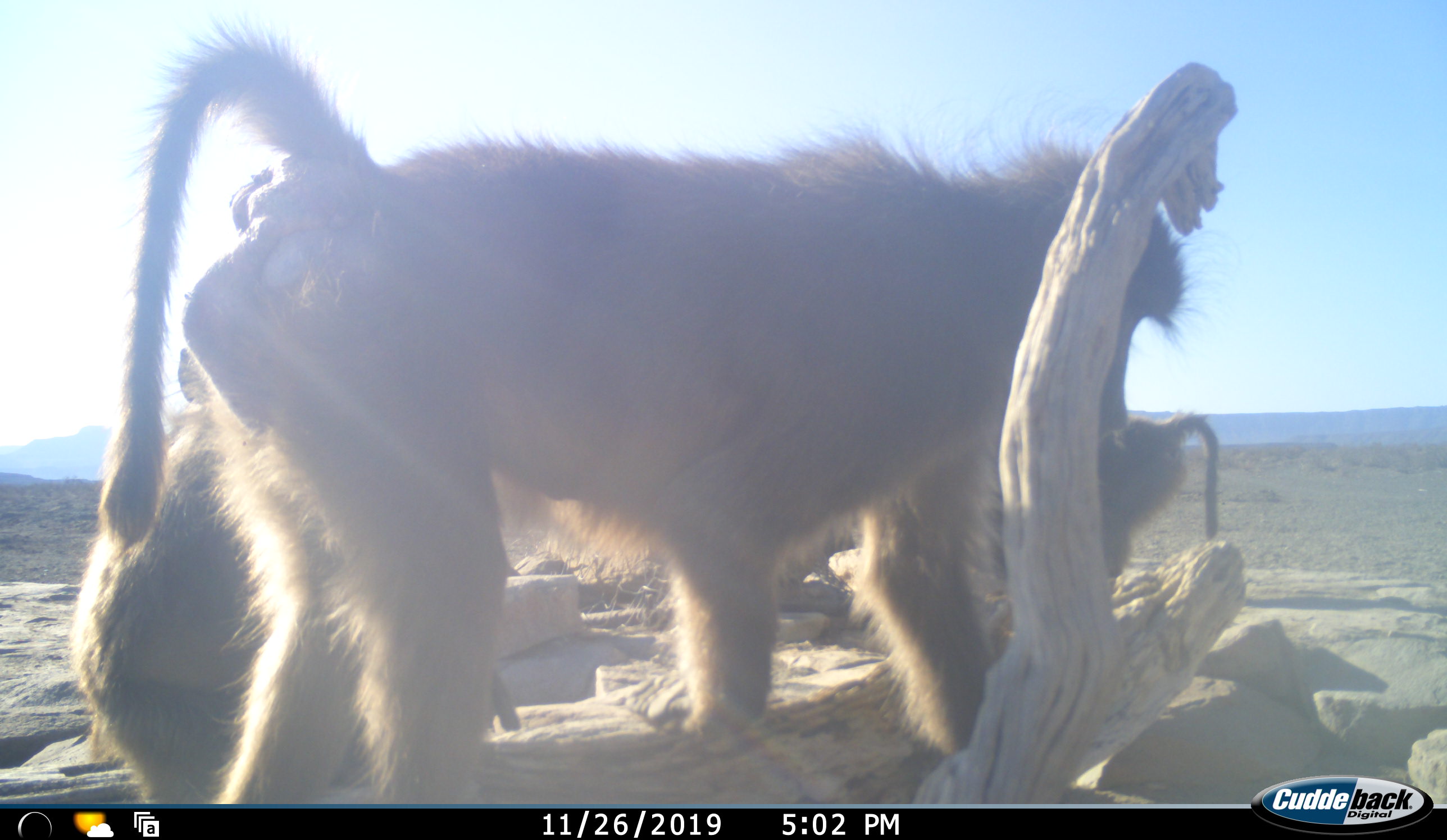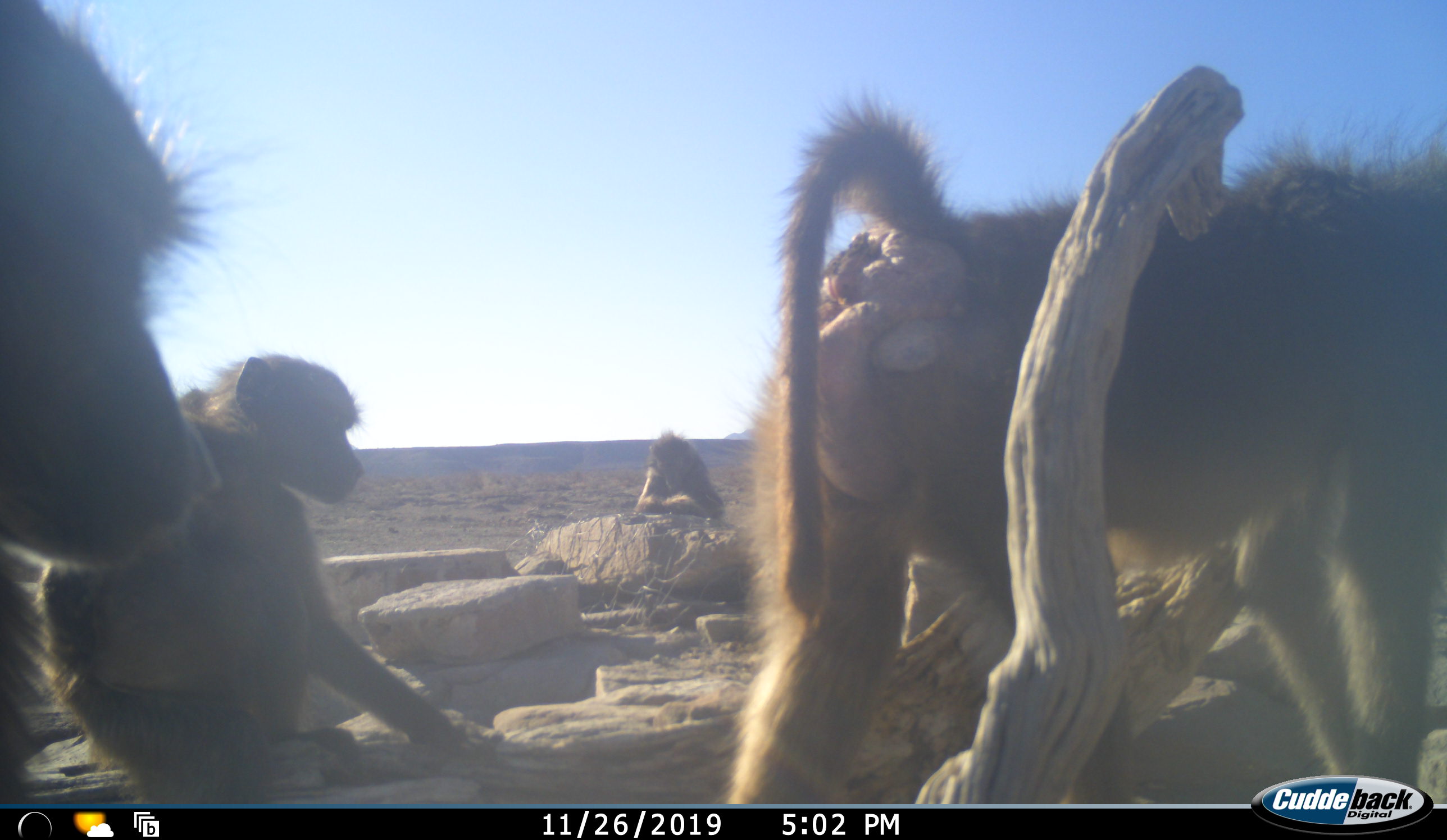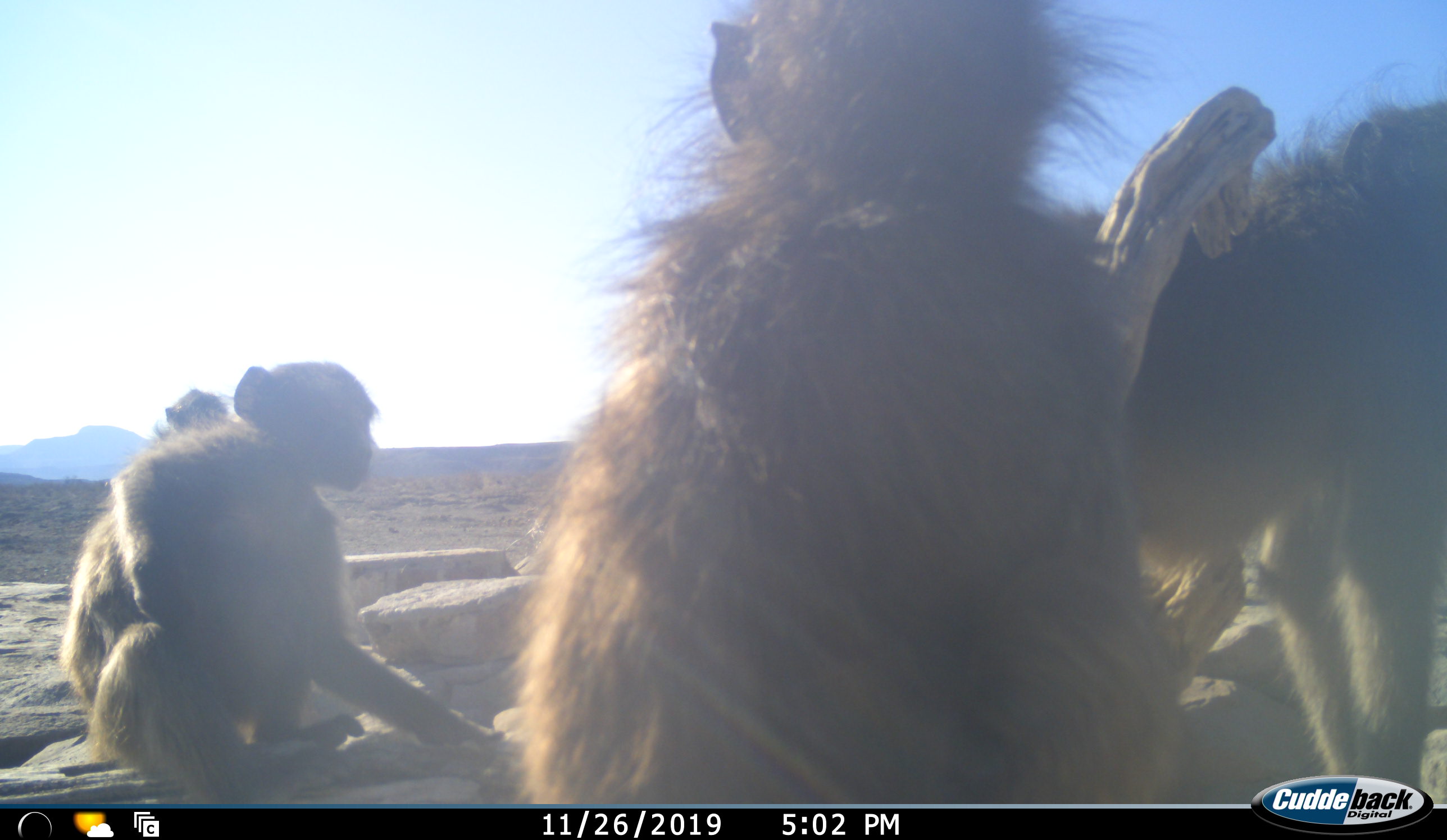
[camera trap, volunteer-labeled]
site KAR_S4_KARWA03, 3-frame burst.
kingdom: Animalia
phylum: Chordata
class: Mammalia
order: Primates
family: Cercopithecidae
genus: Papio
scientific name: Papio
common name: baboon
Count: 6.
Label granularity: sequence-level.